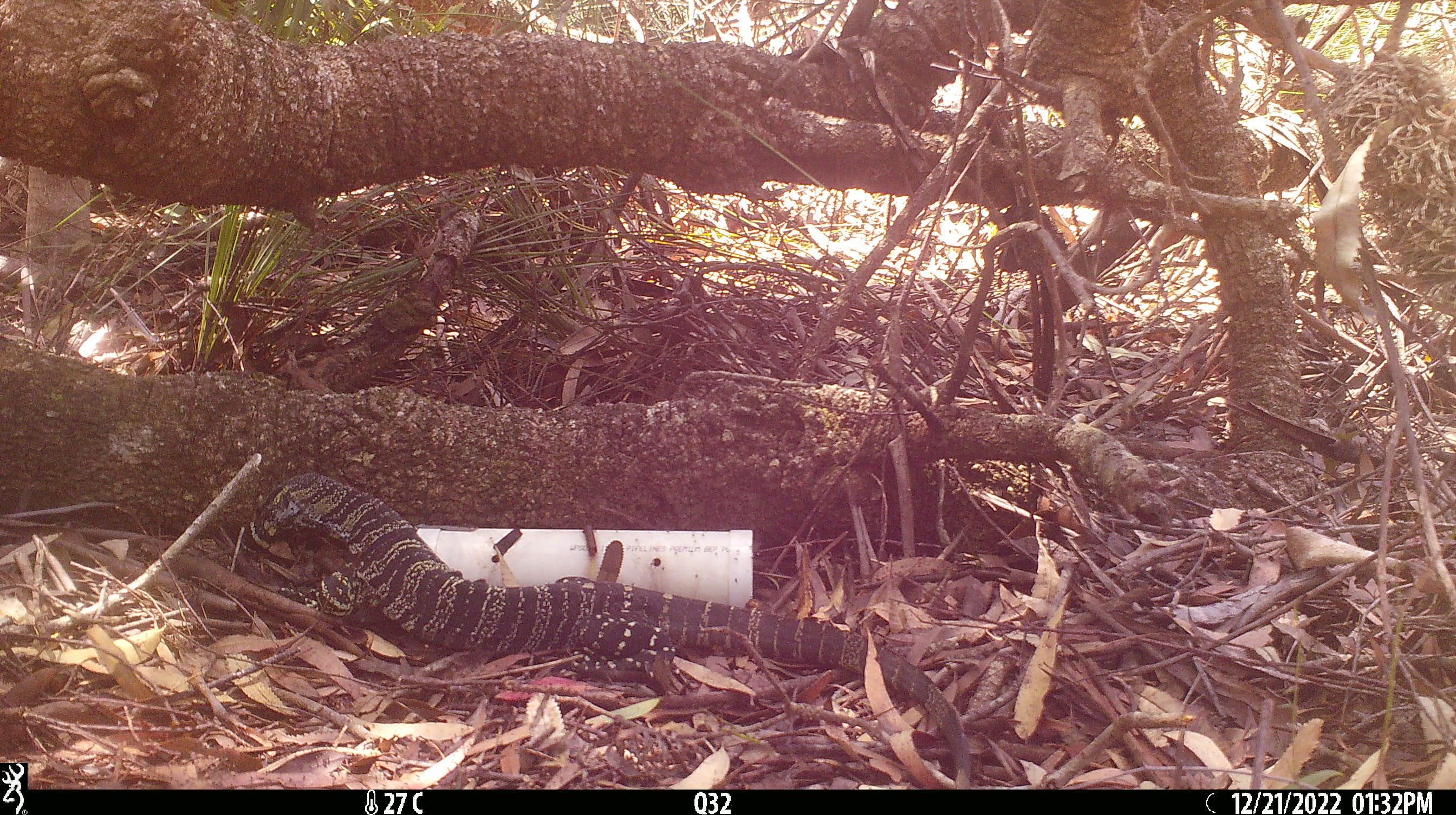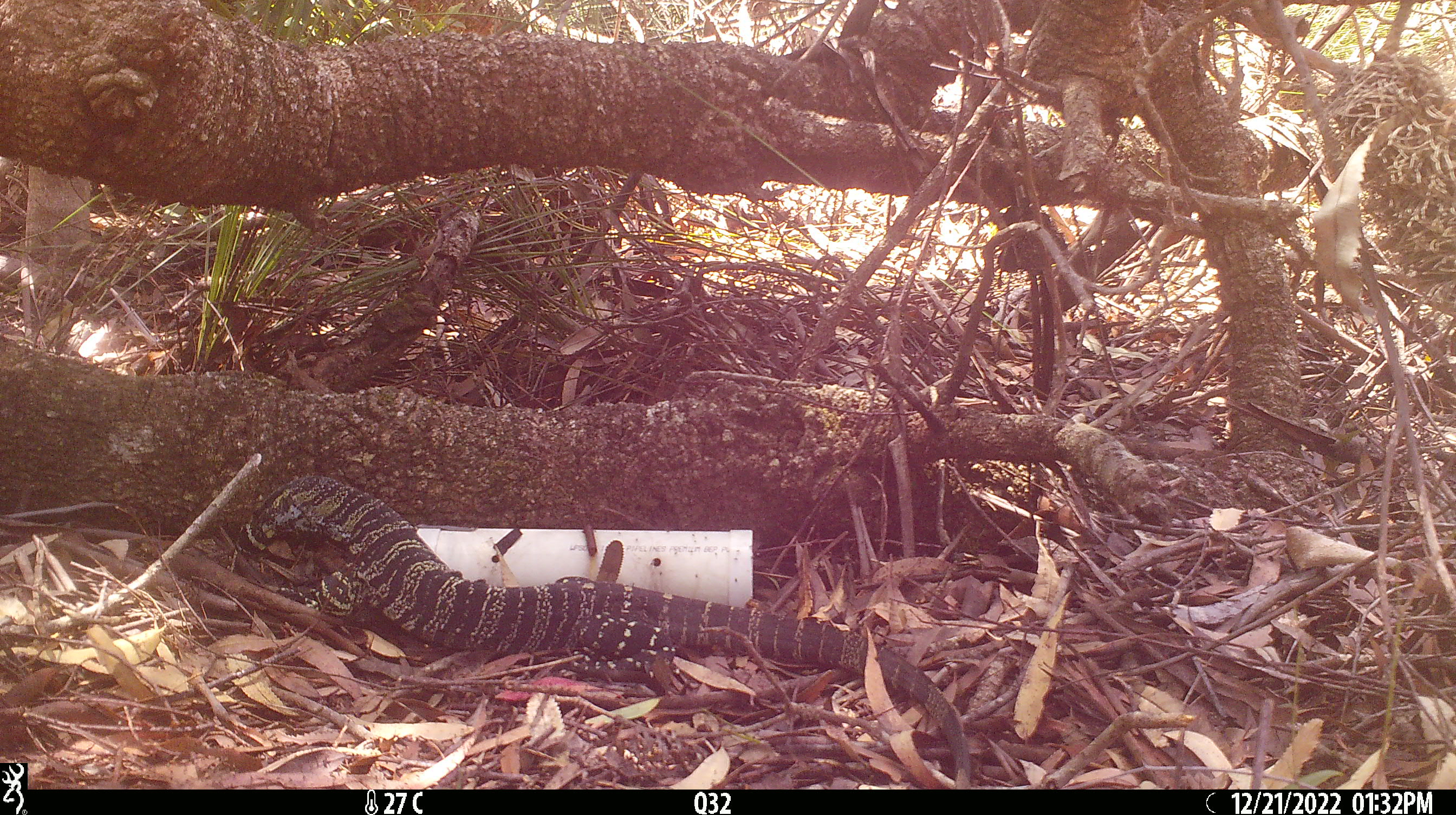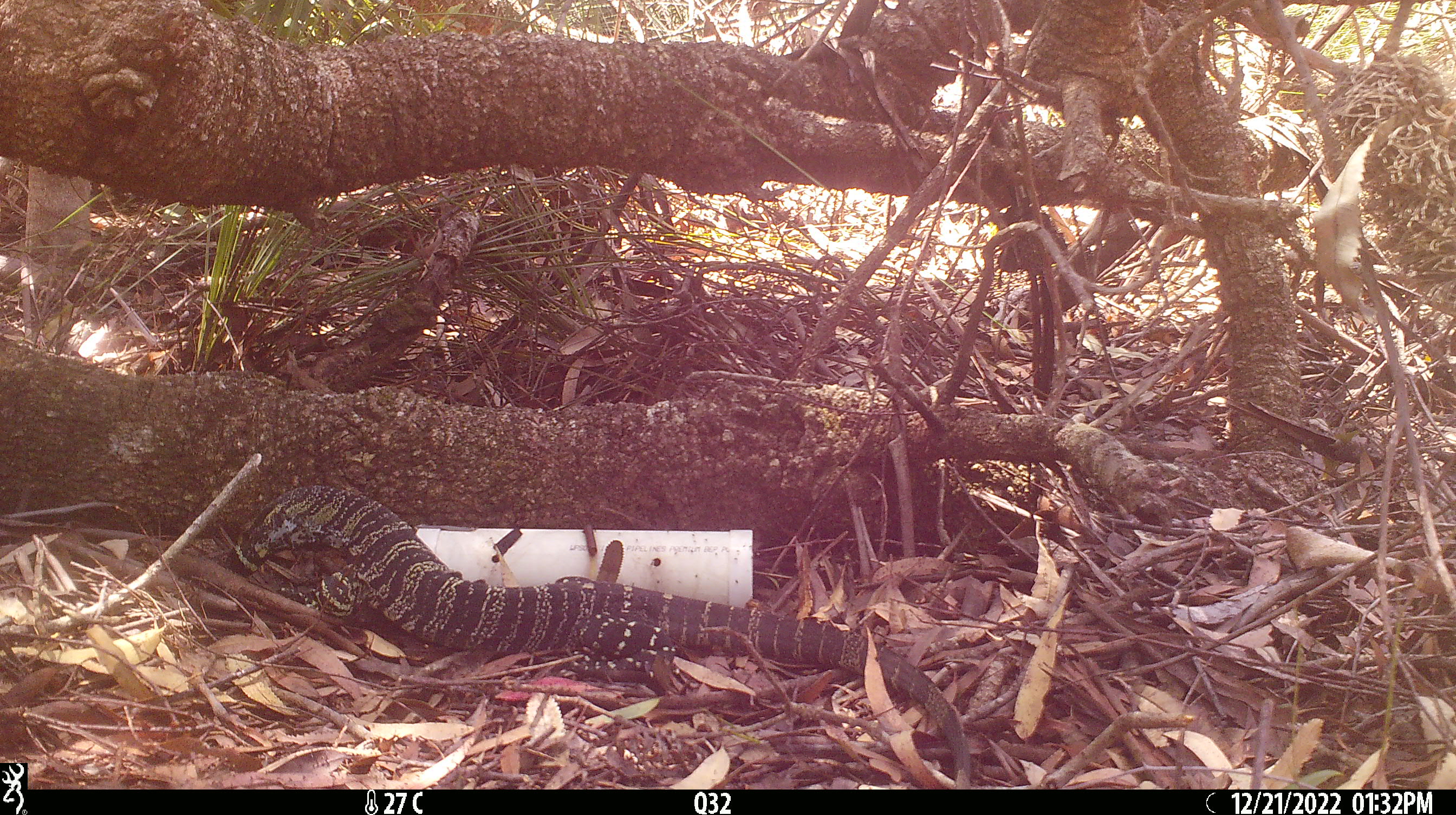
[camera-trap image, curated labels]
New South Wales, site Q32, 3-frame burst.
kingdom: Animalia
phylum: Chordata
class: Reptilia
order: Squamata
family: Varanidae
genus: Varanus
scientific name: Varanus varius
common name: lace monitor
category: goanna